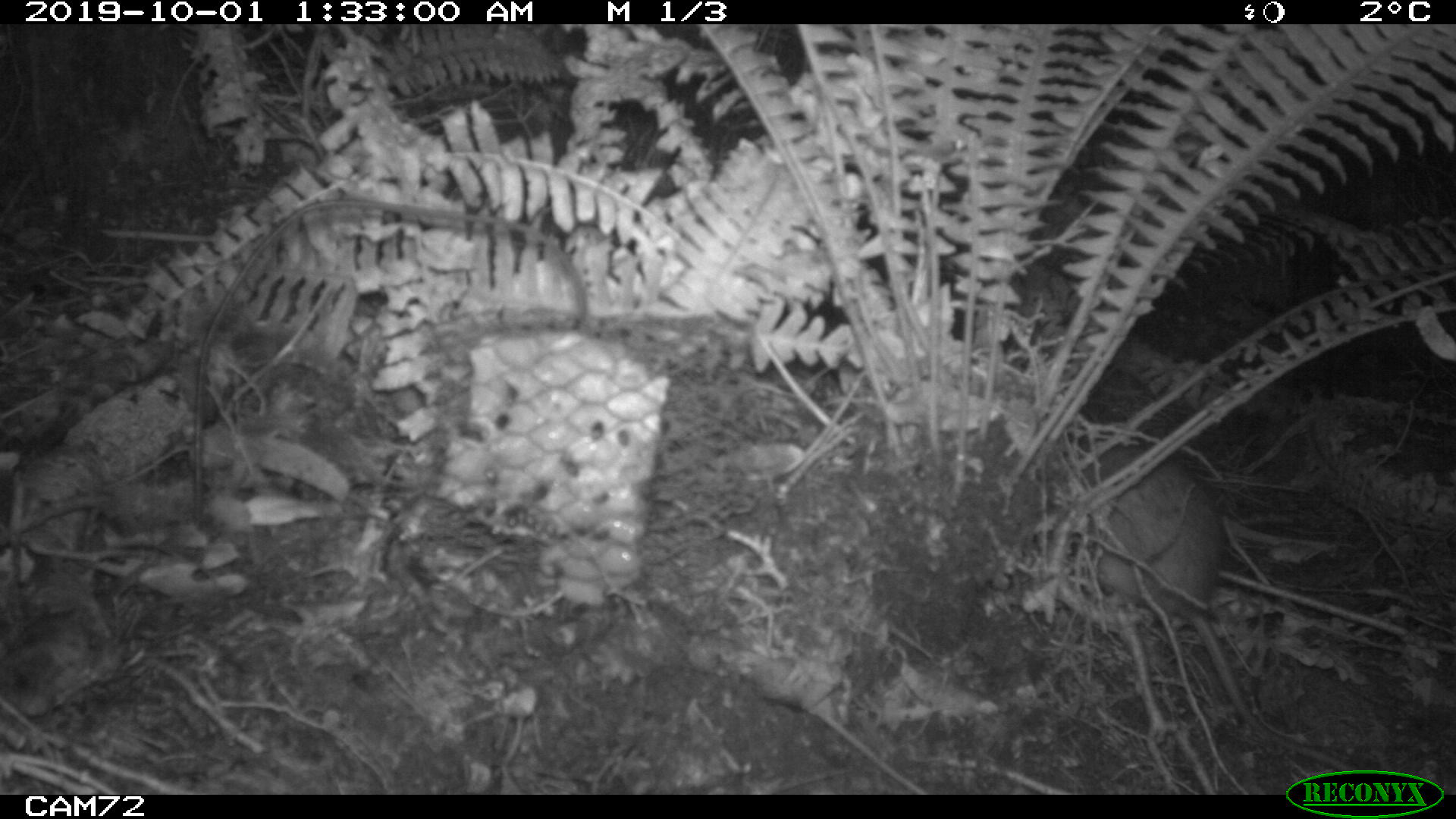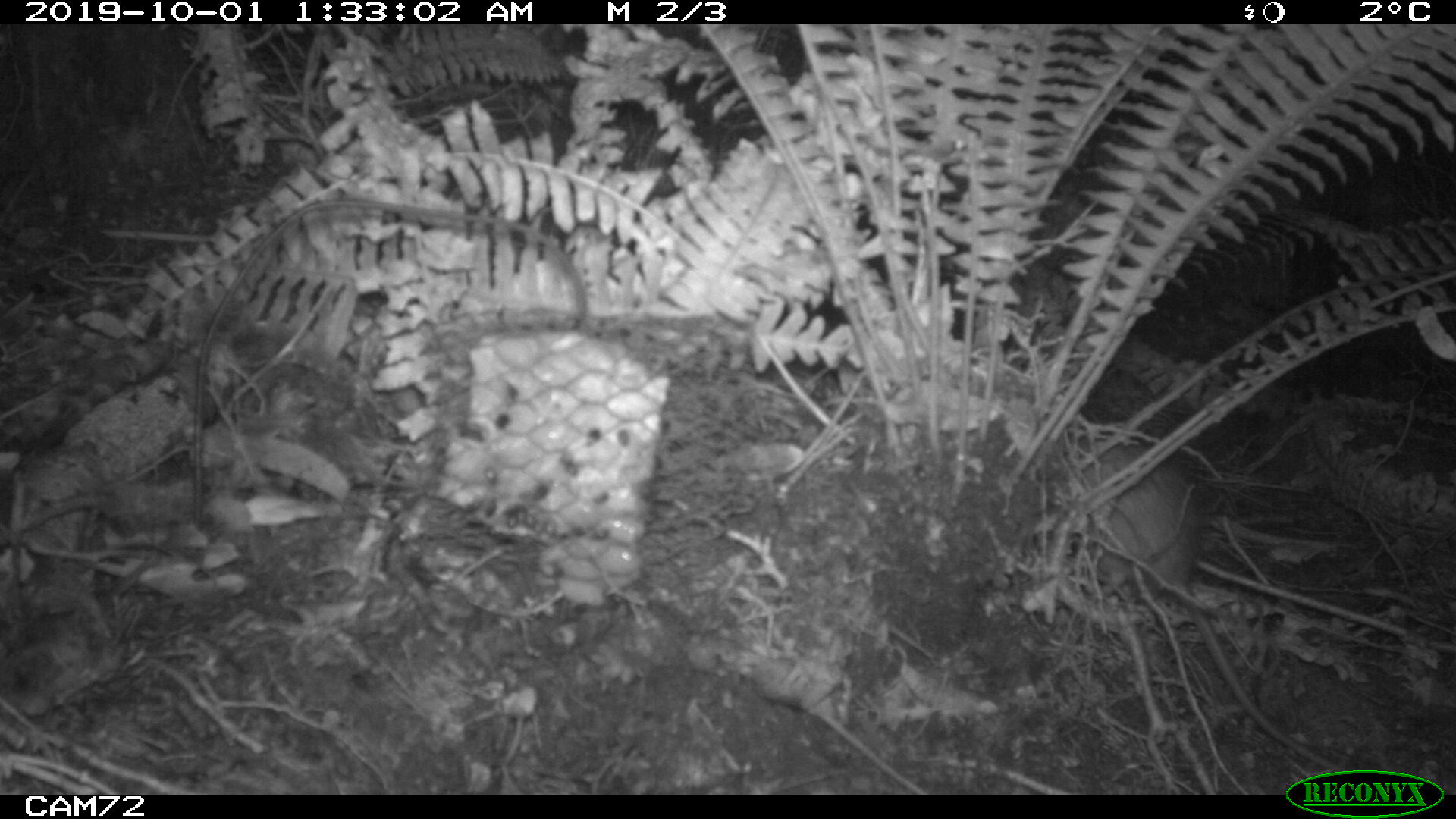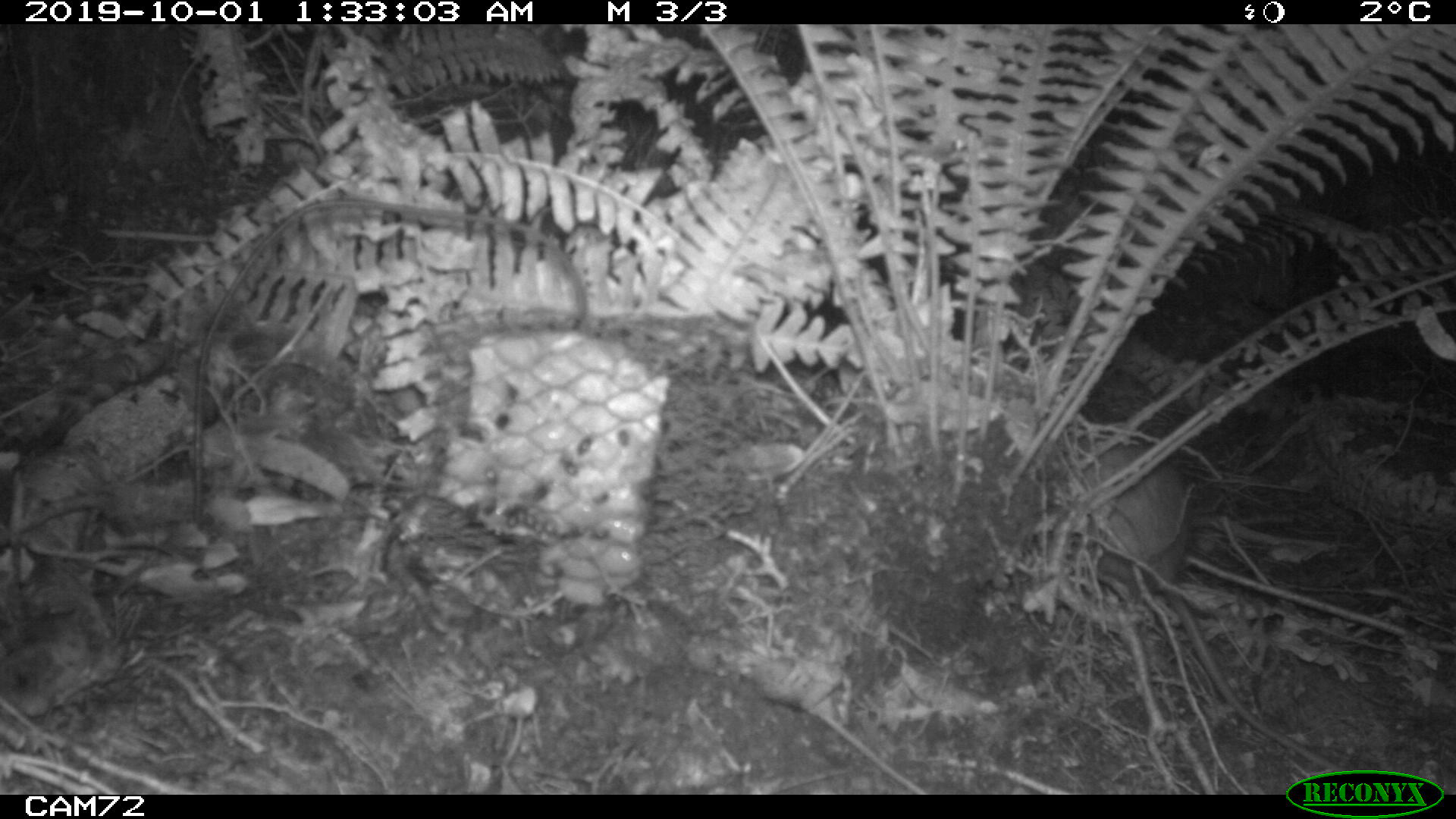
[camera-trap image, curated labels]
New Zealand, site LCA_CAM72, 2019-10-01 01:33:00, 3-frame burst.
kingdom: Animalia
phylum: Chordata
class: Mammalia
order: Rodentia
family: Muridae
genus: Rattus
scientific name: Rattus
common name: rat